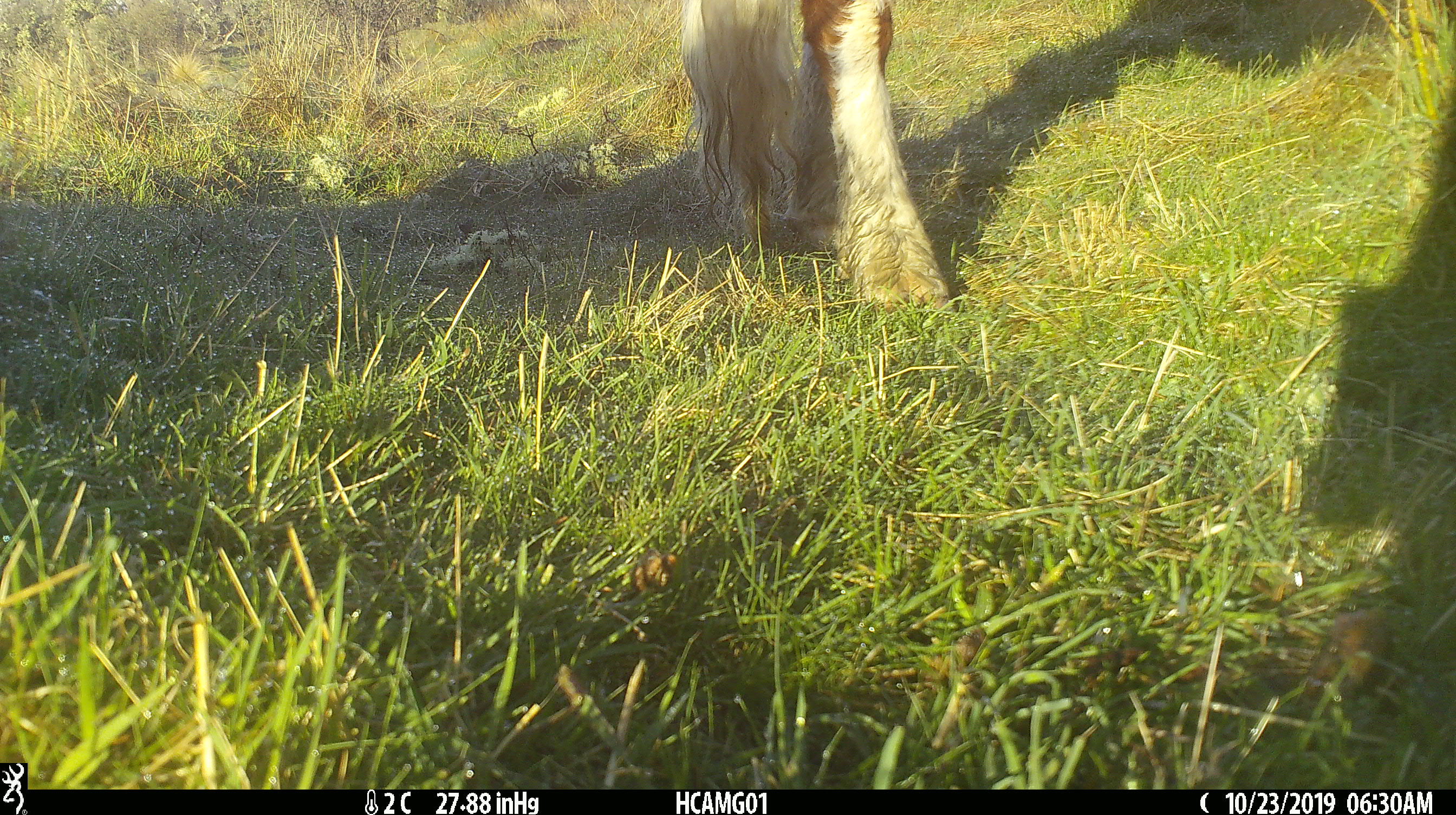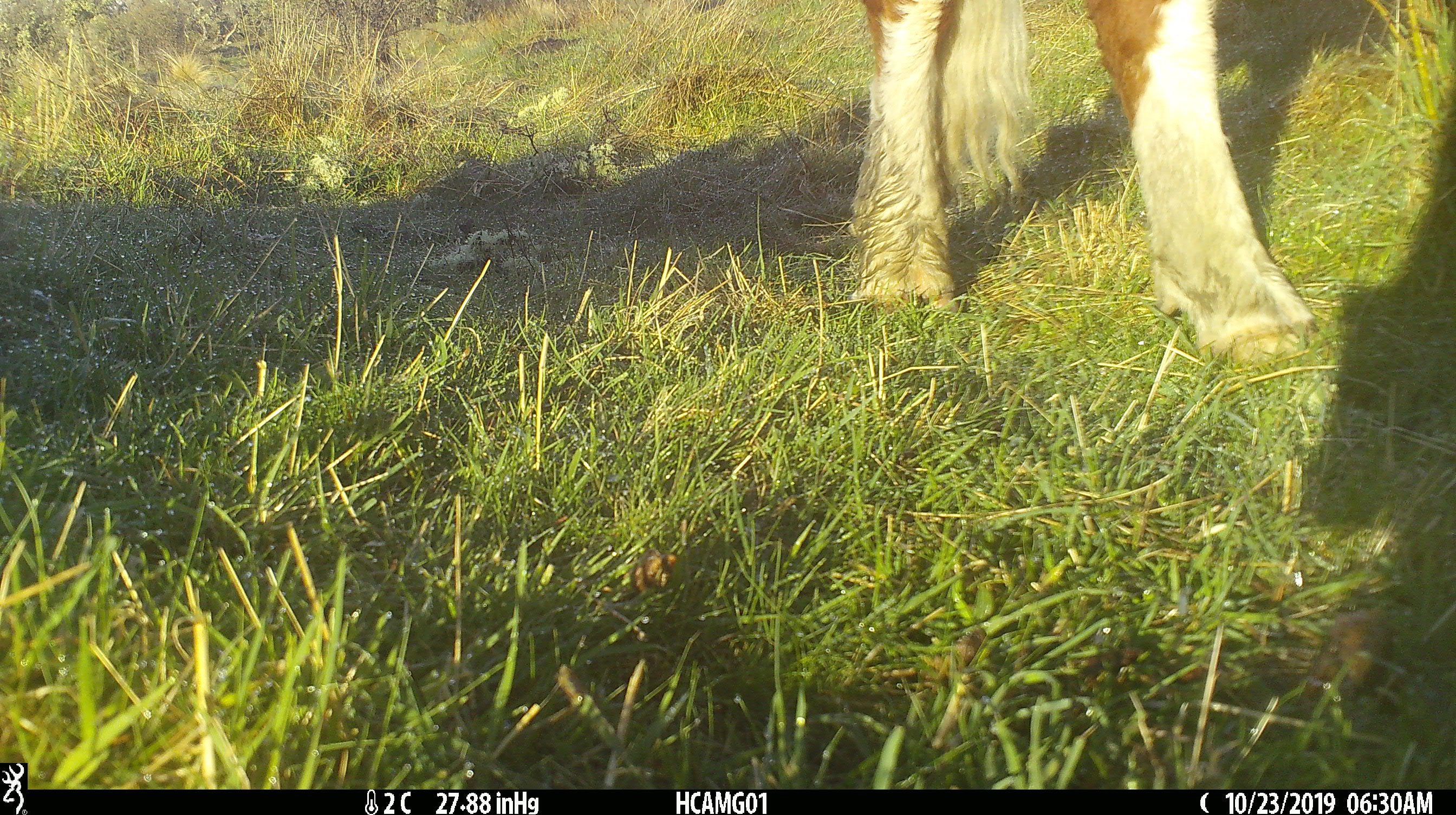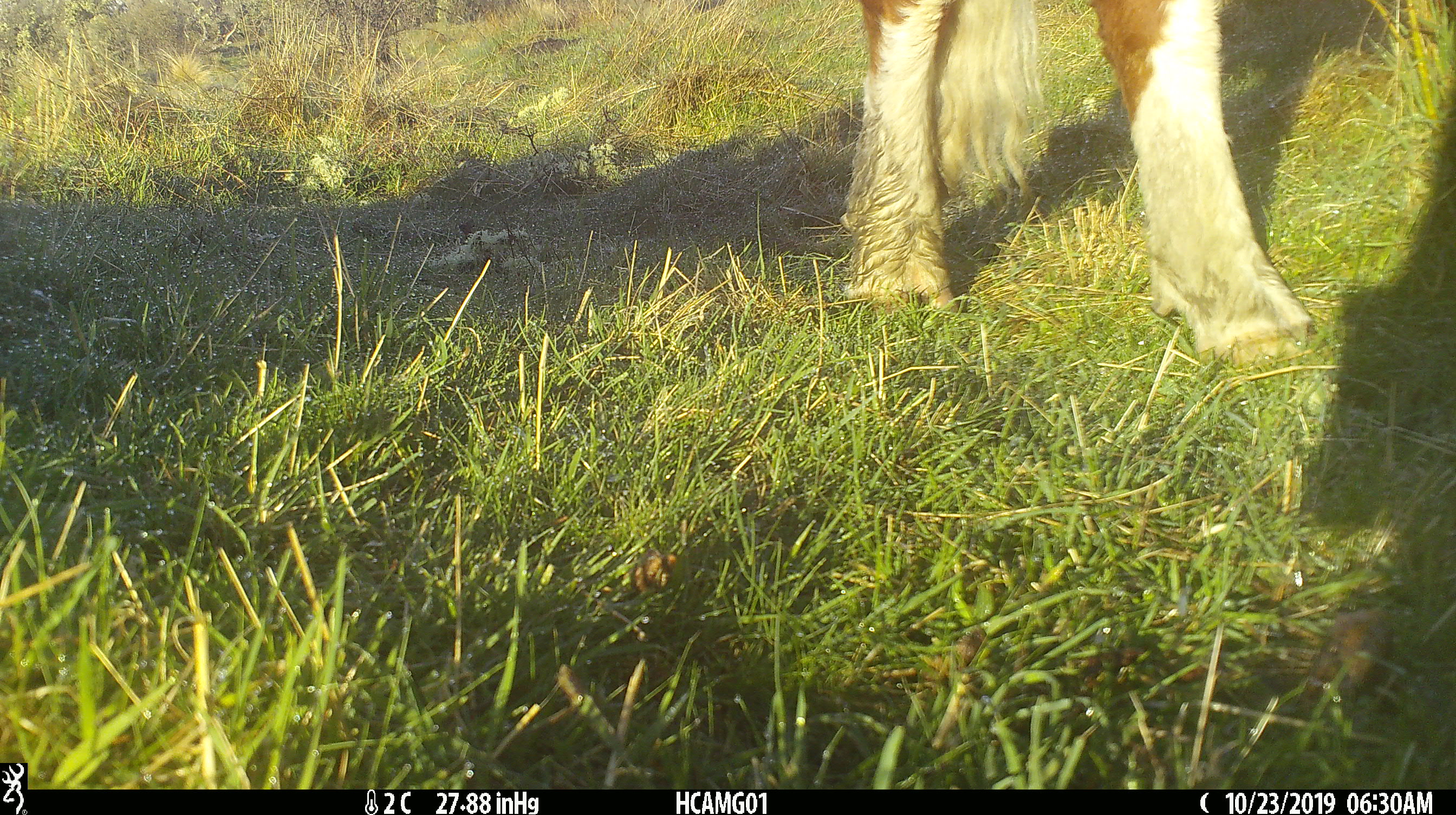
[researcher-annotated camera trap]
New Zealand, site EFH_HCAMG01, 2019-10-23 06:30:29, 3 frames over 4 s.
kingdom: Animalia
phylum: Chordata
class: Mammalia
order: Artiodactyla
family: Bovidae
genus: Bos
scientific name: Bos taurus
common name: domestic cow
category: cow